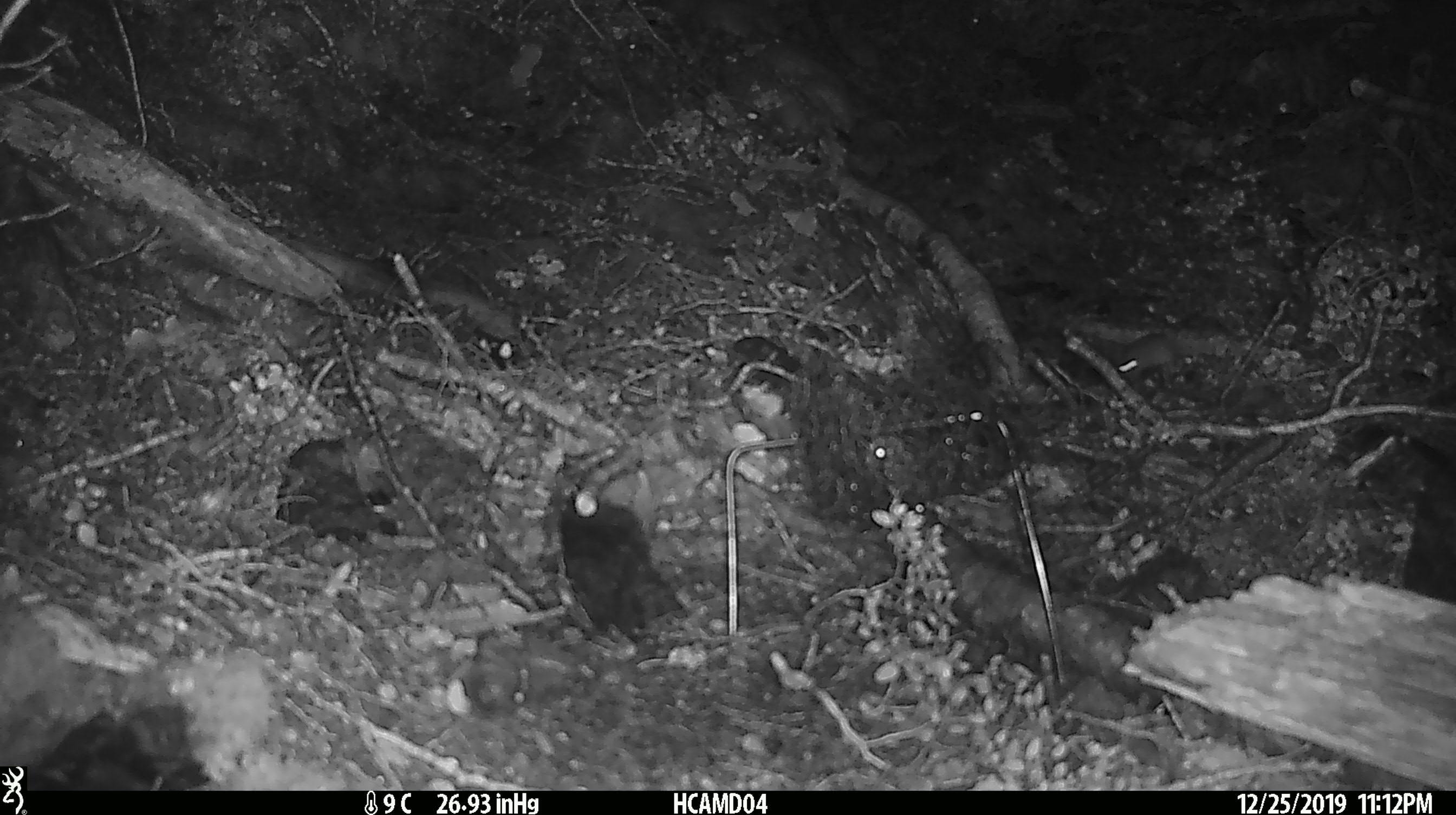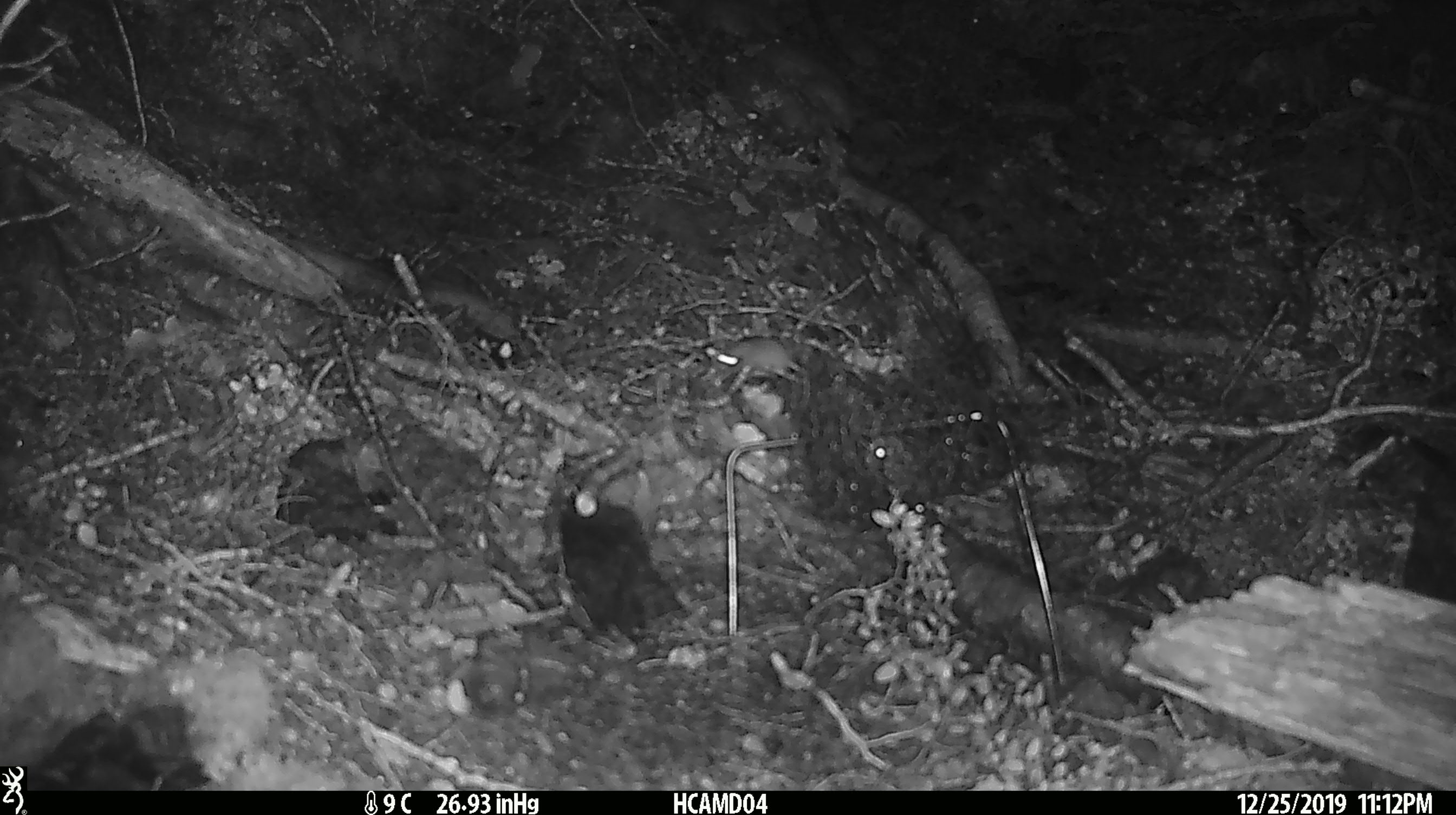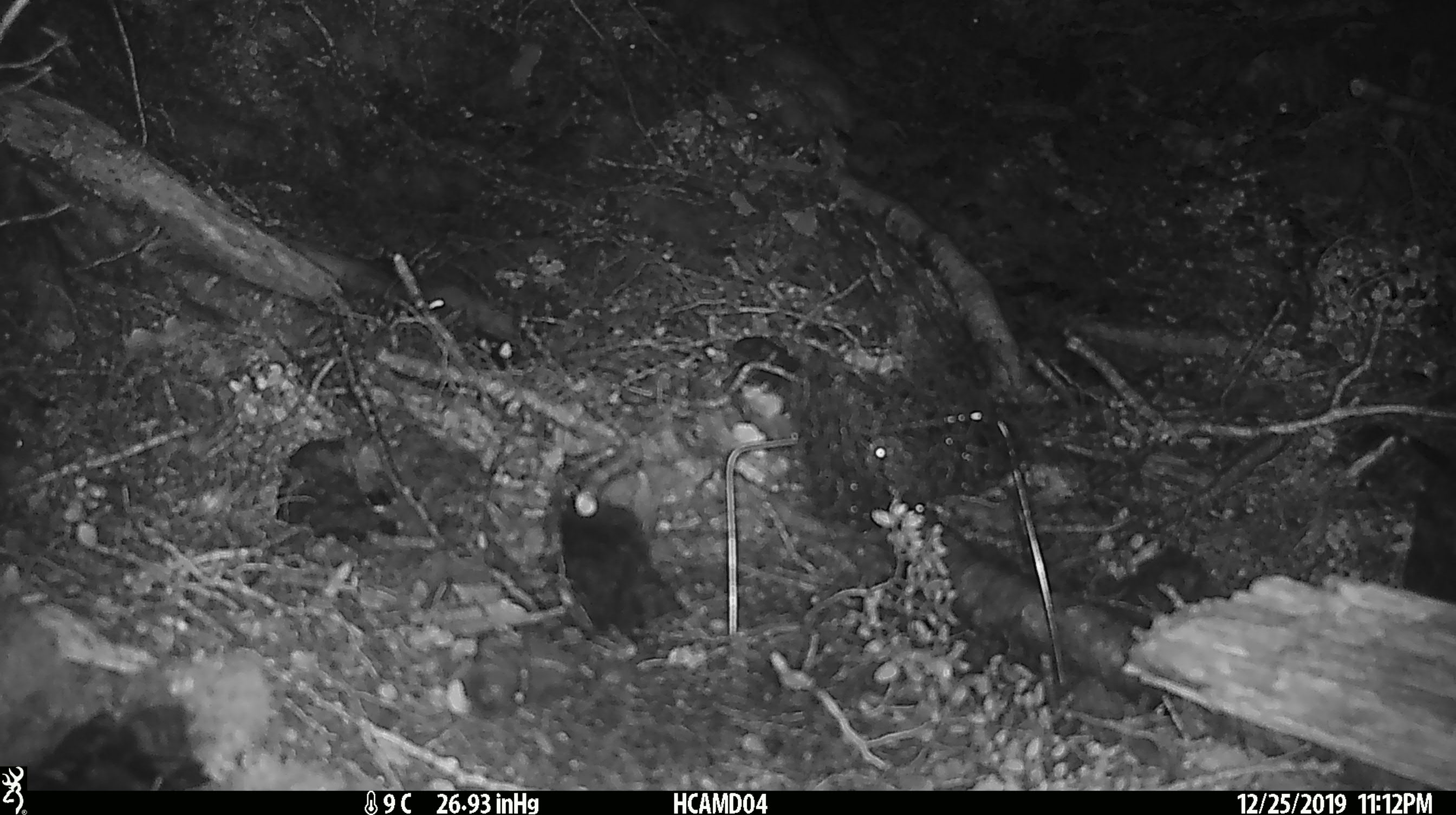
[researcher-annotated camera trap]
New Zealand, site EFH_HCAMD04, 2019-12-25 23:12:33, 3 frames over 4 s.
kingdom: Animalia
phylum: Chordata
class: Mammalia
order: Rodentia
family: Muridae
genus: Mus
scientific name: Mus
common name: mouse